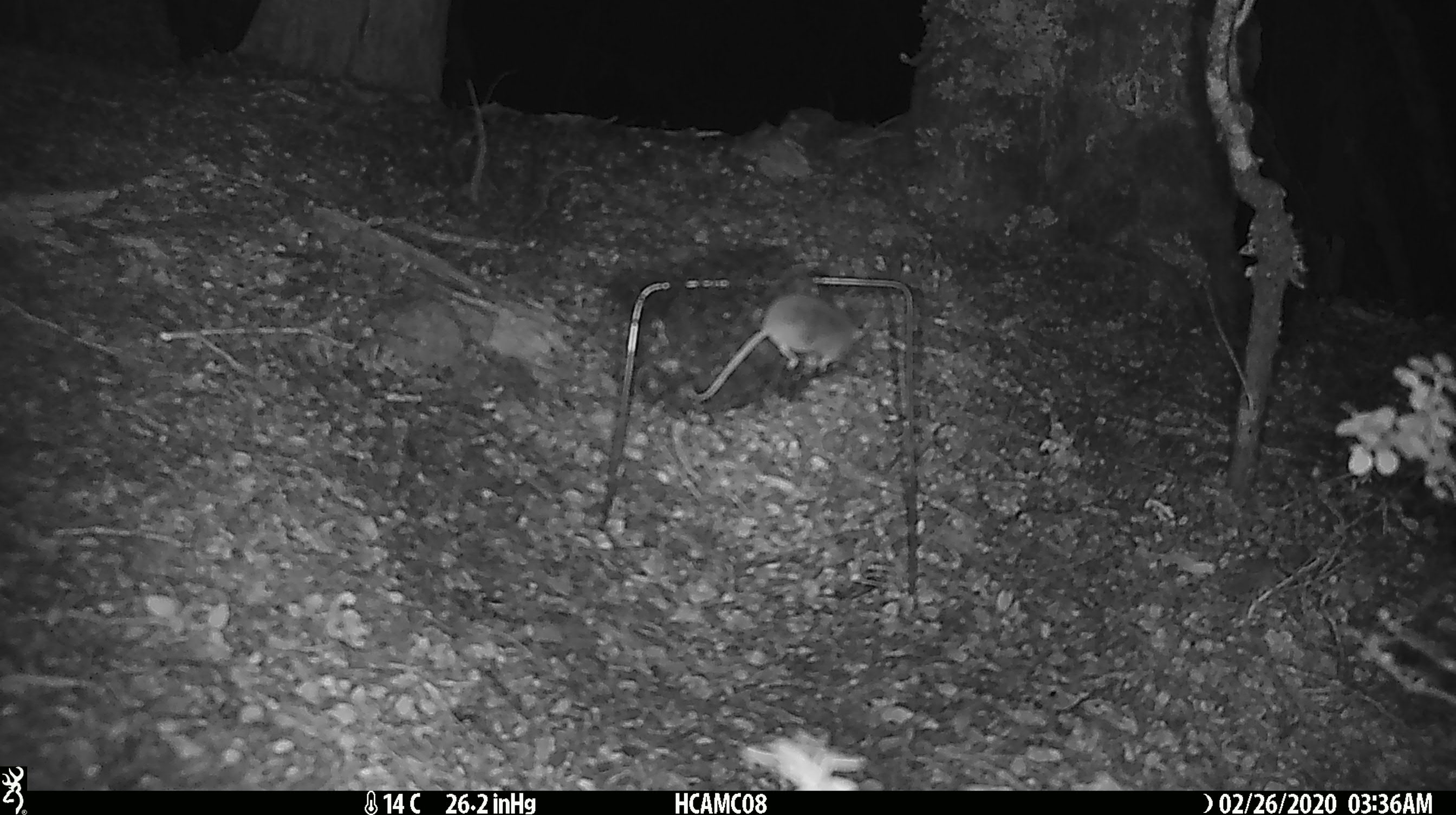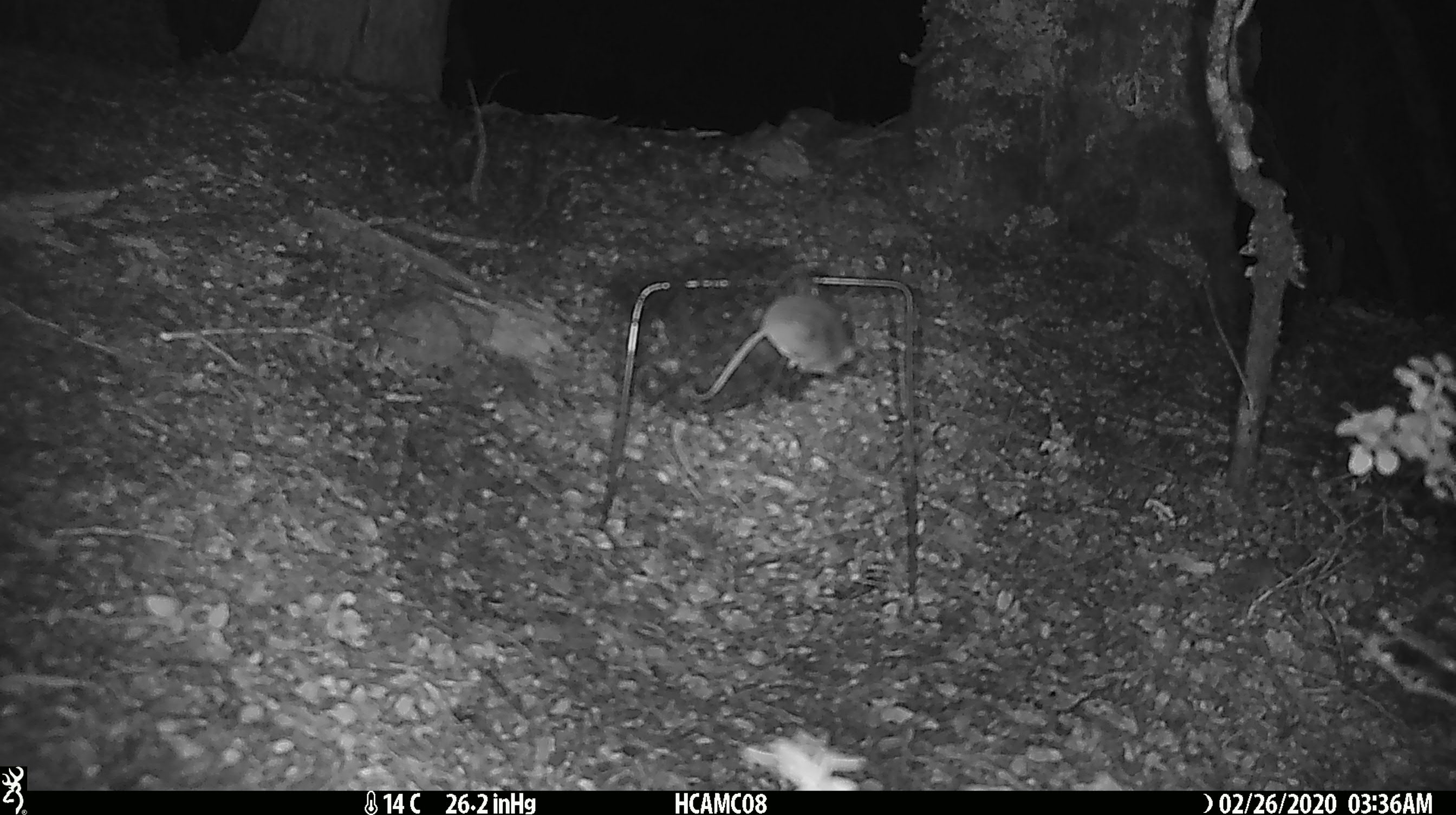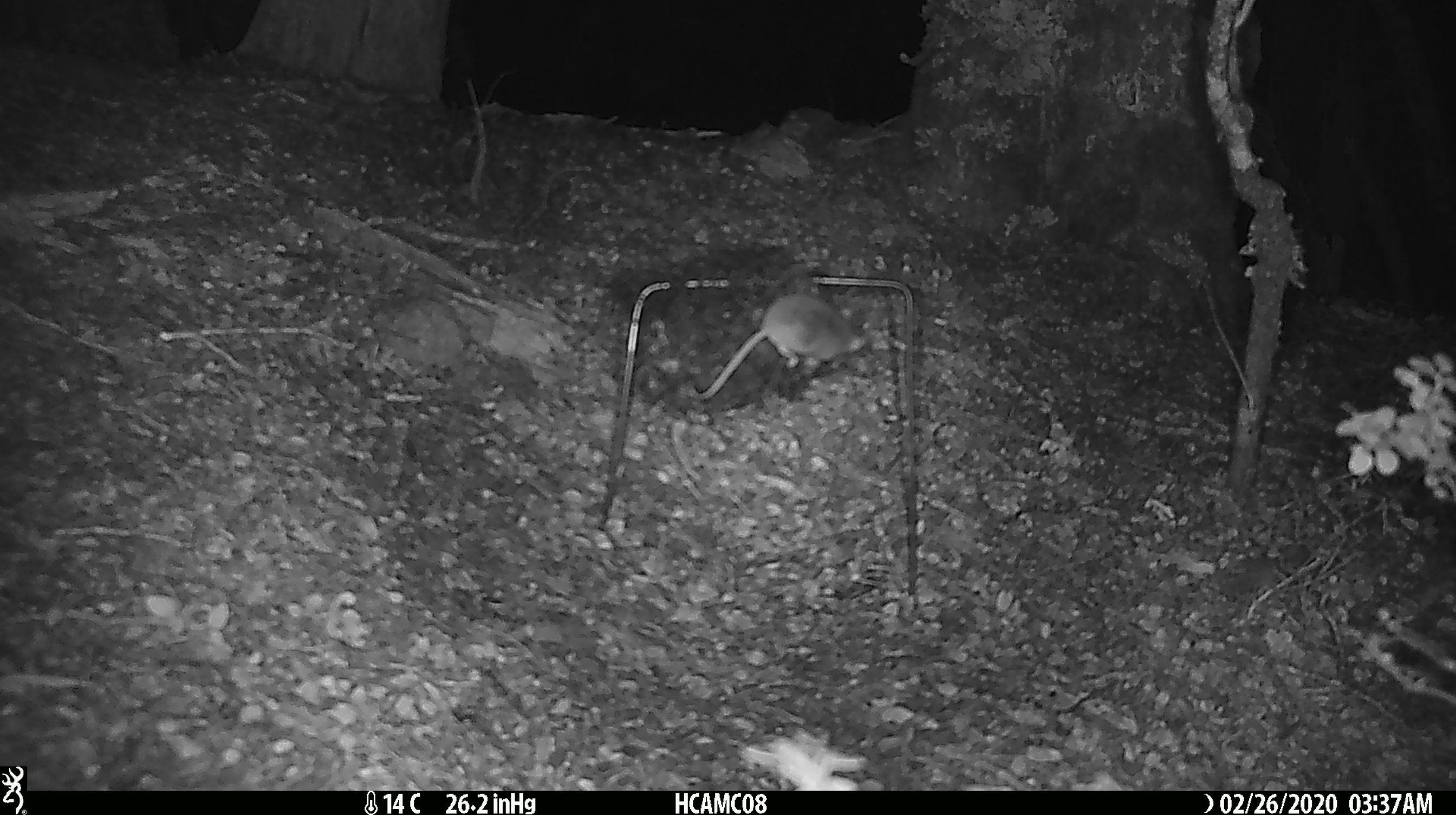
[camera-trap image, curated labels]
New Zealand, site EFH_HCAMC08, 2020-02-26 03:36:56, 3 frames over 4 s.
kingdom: Animalia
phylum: Chordata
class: Mammalia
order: Rodentia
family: Muridae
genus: Mus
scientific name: Mus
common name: mouse